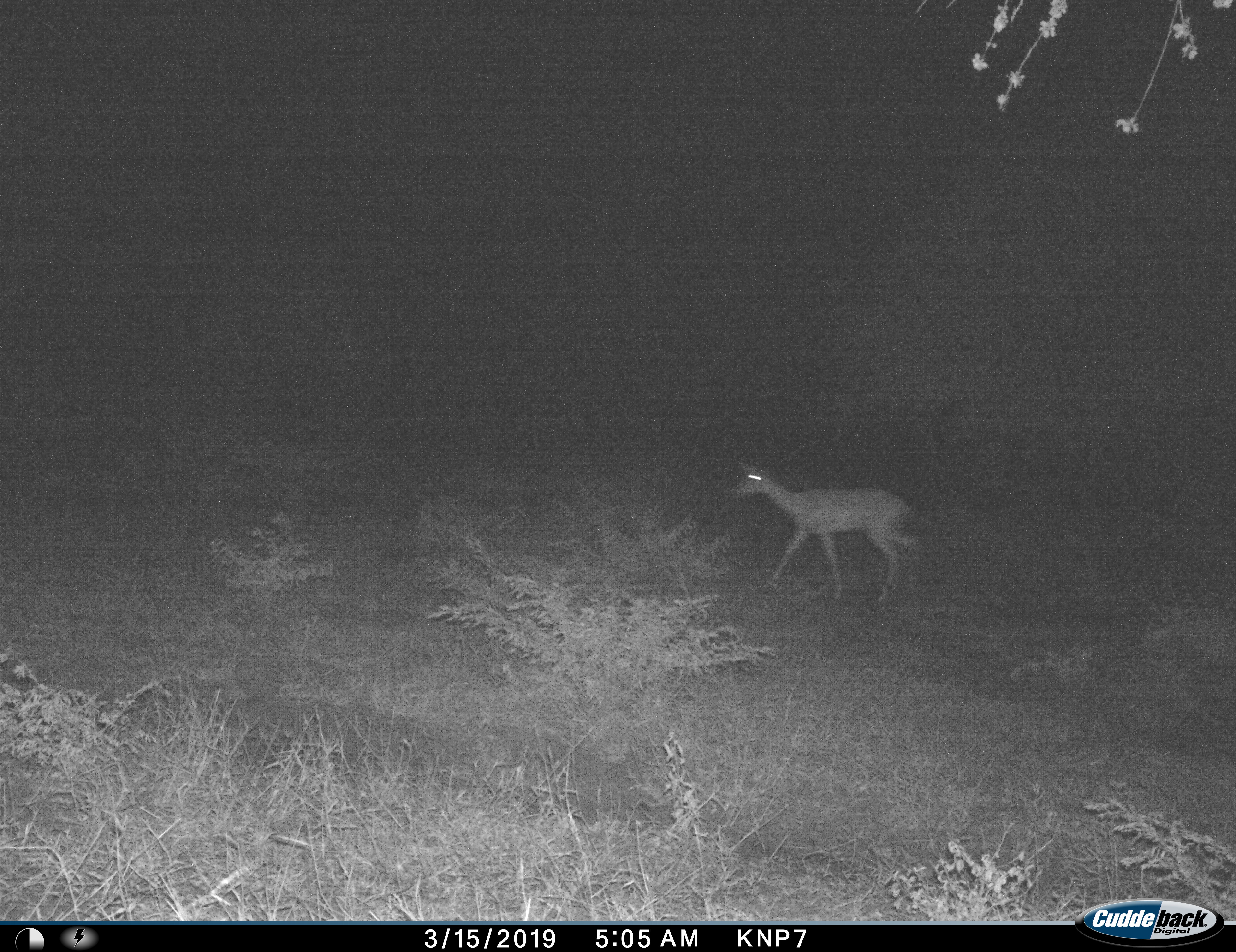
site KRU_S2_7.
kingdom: Animalia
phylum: Chordata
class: Mammalia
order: Artiodactyla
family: Bovidae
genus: Aepyceros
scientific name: Aepyceros melampus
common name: impala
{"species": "impala (Aepyceros melampus)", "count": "1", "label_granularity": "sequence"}